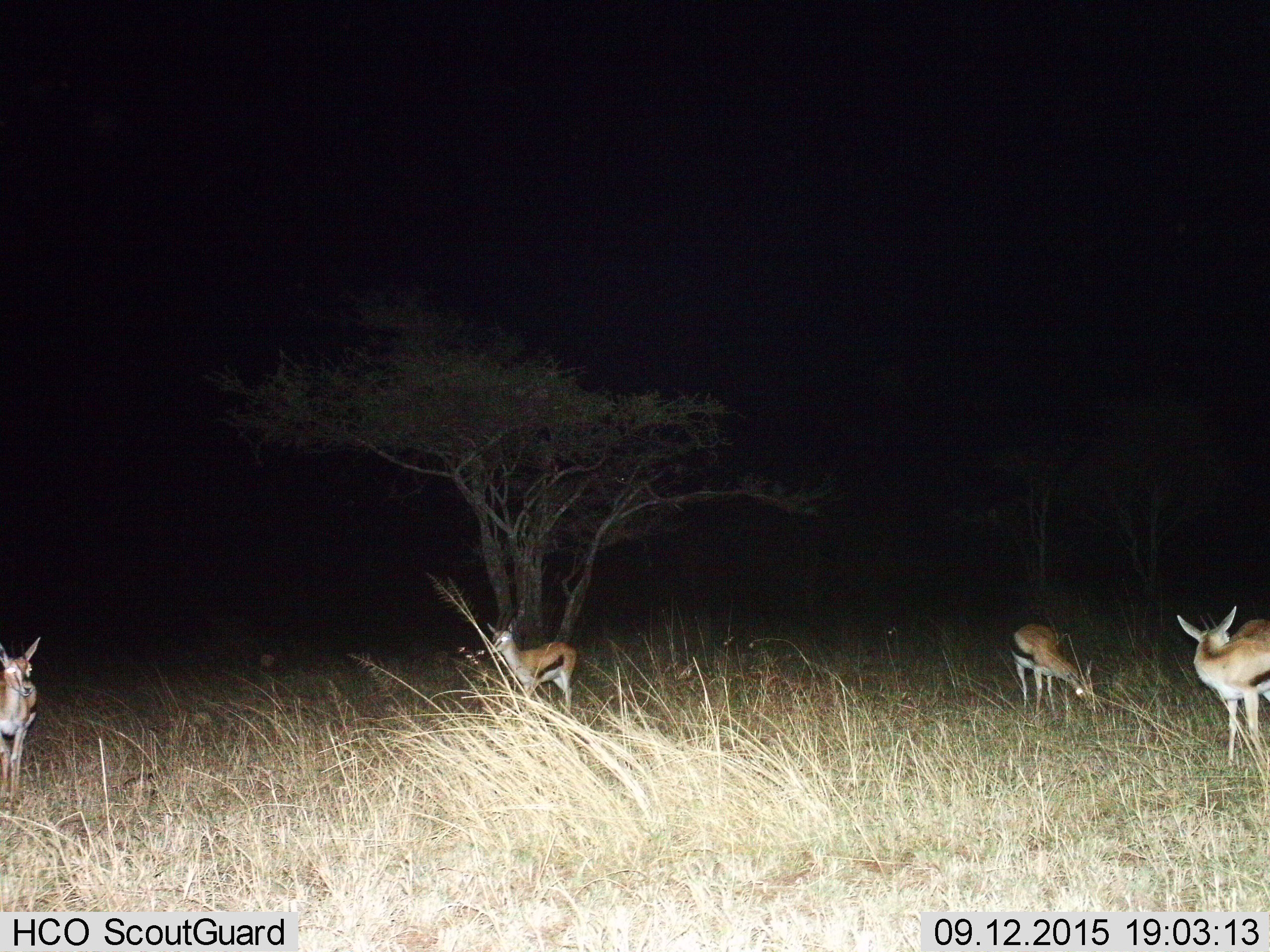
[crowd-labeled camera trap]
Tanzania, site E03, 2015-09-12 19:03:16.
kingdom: Animalia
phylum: Chordata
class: Mammalia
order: Artiodactyla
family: Bovidae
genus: Eudorcas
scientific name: Eudorcas thomsonii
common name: thomson's gazelle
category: gazellethomsons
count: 4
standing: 89%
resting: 0%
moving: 5%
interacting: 0%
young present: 5%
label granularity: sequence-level